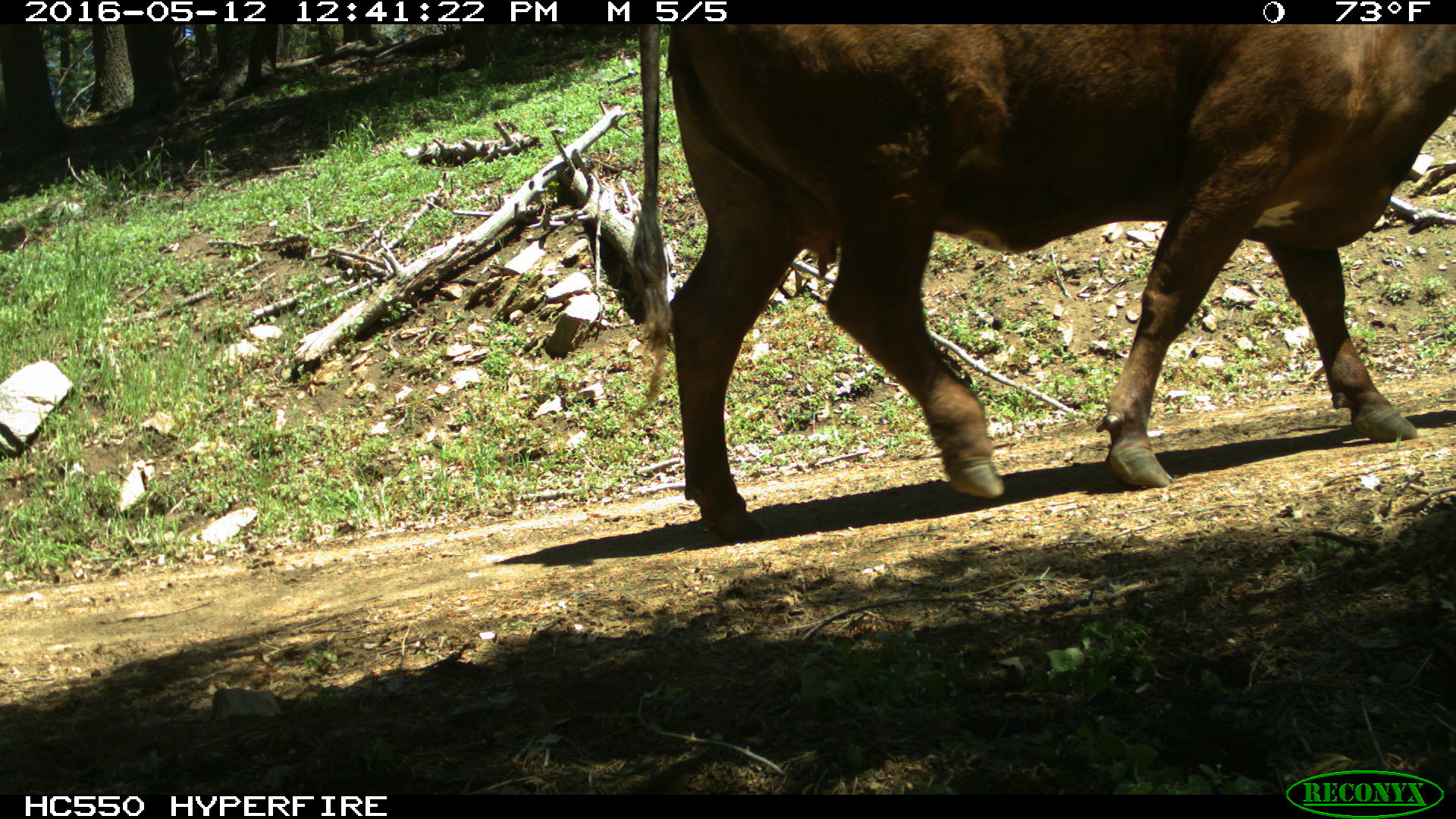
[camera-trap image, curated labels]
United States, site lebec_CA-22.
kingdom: Animalia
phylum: Chordata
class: Mammalia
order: Artiodactyla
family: Bovidae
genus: Bos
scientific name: Bos taurus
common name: domestic cow